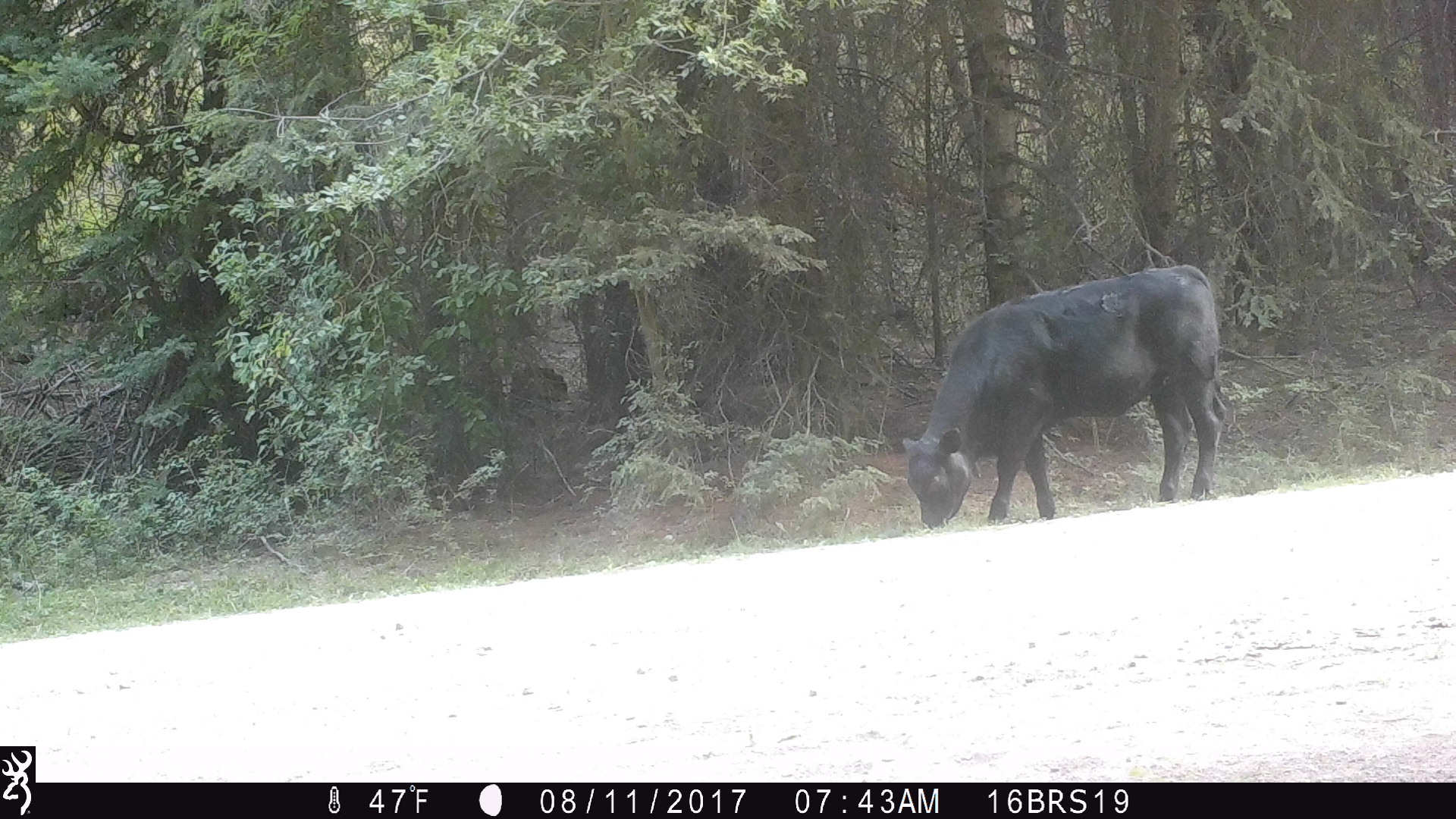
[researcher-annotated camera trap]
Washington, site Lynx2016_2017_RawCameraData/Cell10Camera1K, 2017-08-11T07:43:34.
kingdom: Animalia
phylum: Chordata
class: Mammalia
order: Artiodactyla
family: Bovidae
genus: Bos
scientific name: Bos taurus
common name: domestic cattle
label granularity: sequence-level